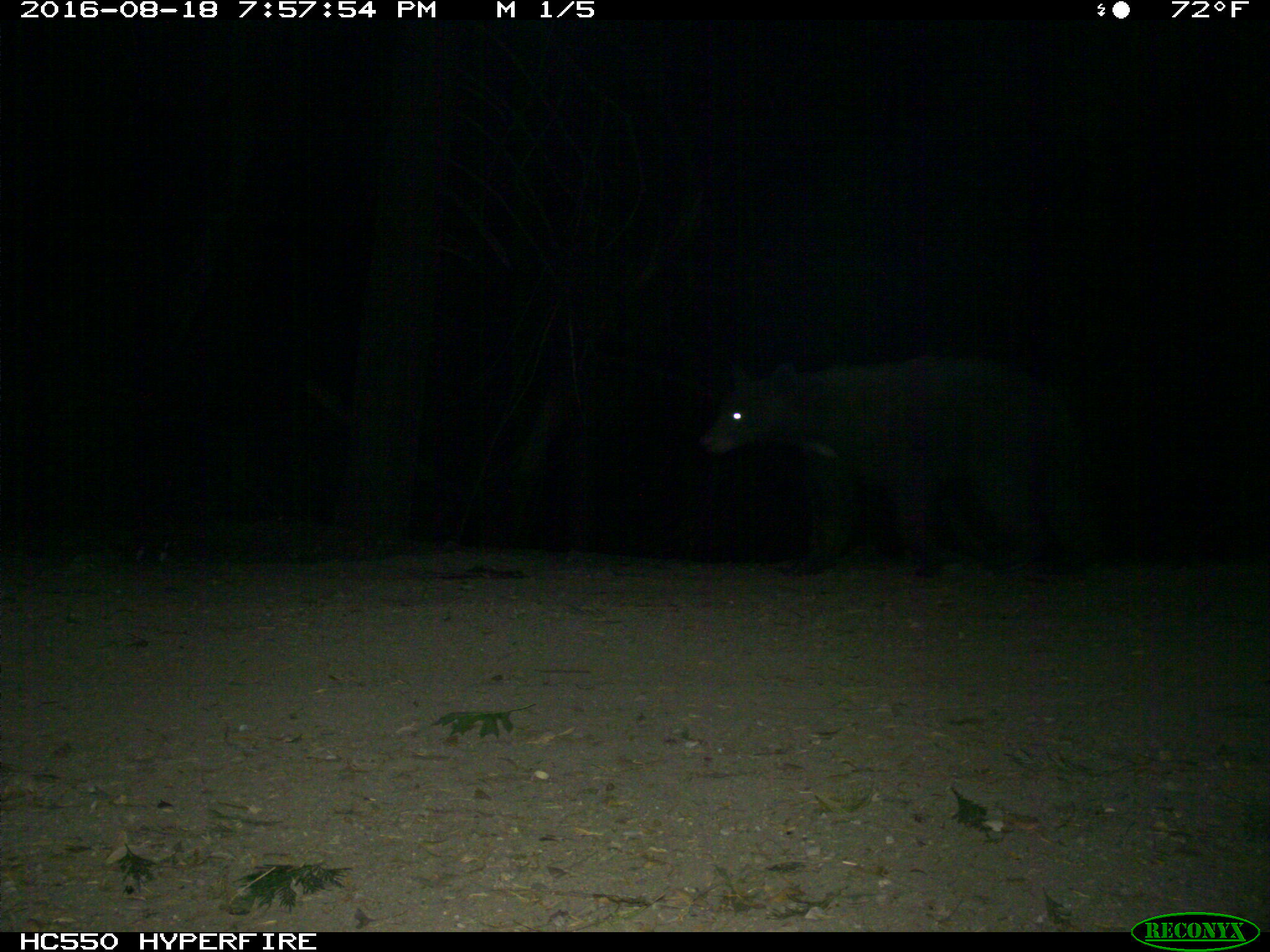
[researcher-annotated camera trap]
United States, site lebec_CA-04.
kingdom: Animalia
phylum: Chordata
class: Mammalia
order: Carnivora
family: Ursidae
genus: Ursus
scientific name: Ursus americanus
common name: american black bear